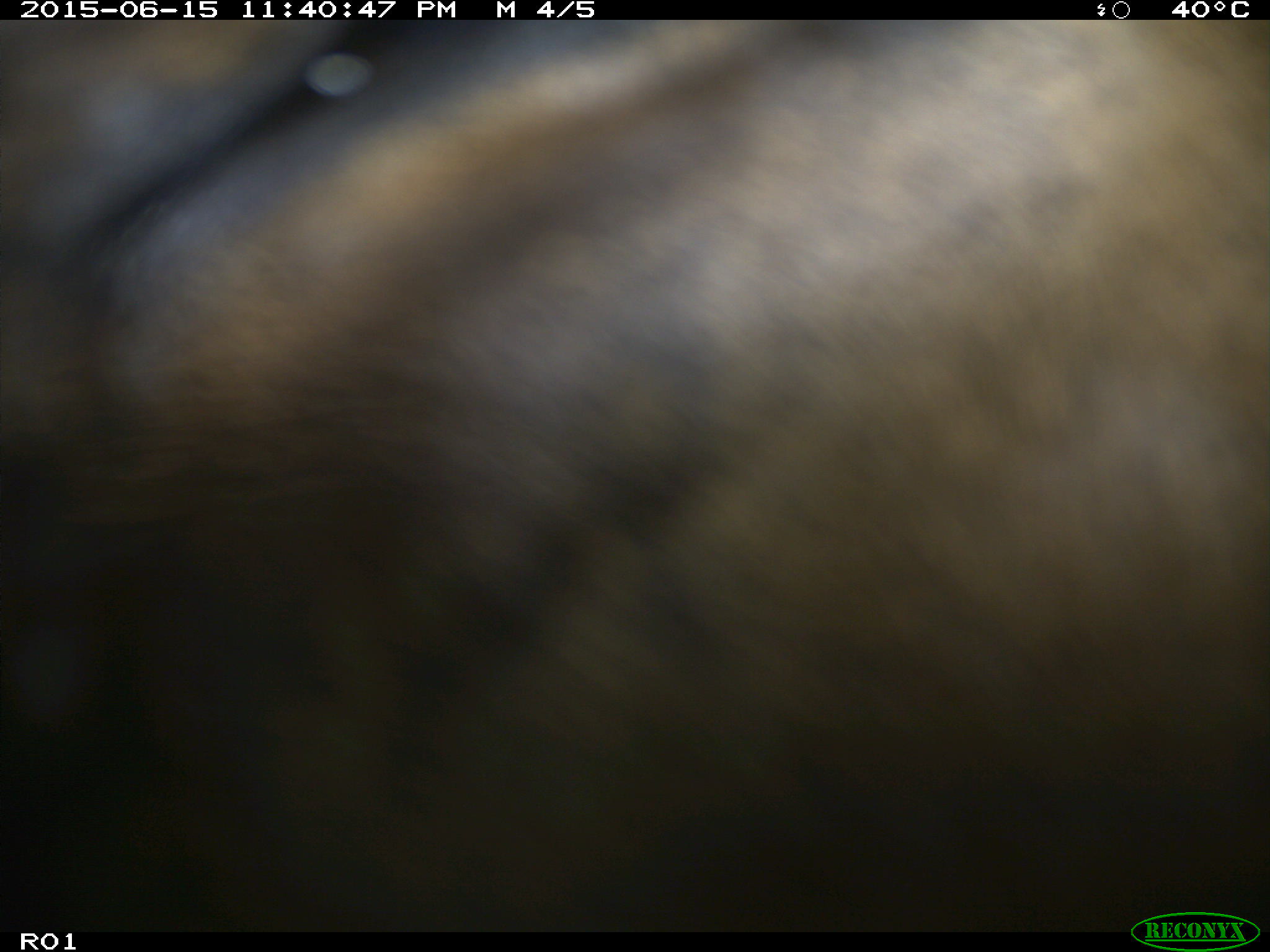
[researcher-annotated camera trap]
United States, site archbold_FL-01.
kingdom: Animalia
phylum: Chordata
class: Mammalia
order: Artiodactyla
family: Bovidae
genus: Bos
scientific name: Bos taurus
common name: domestic cow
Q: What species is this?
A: Bos taurus (domestic cow).